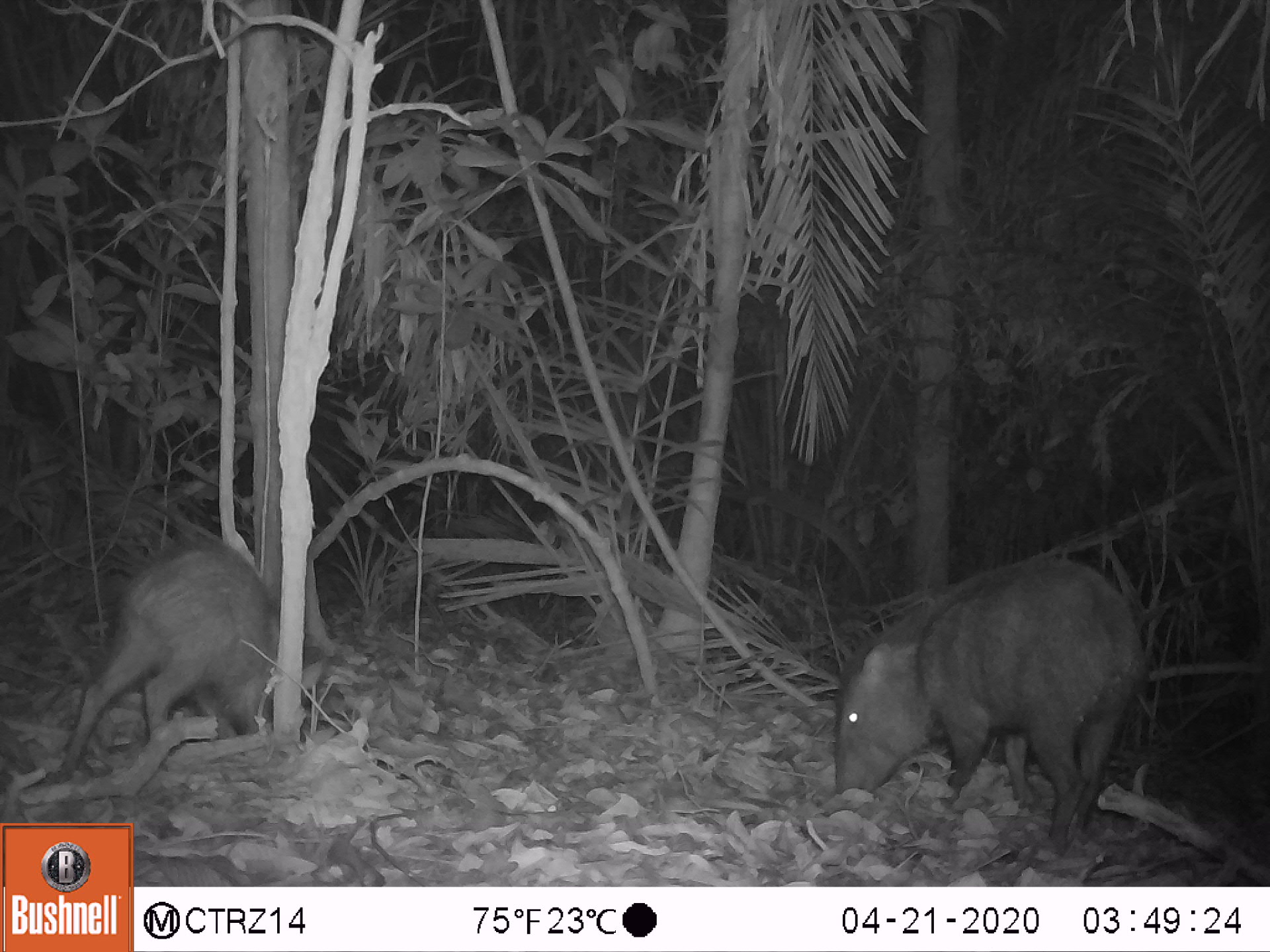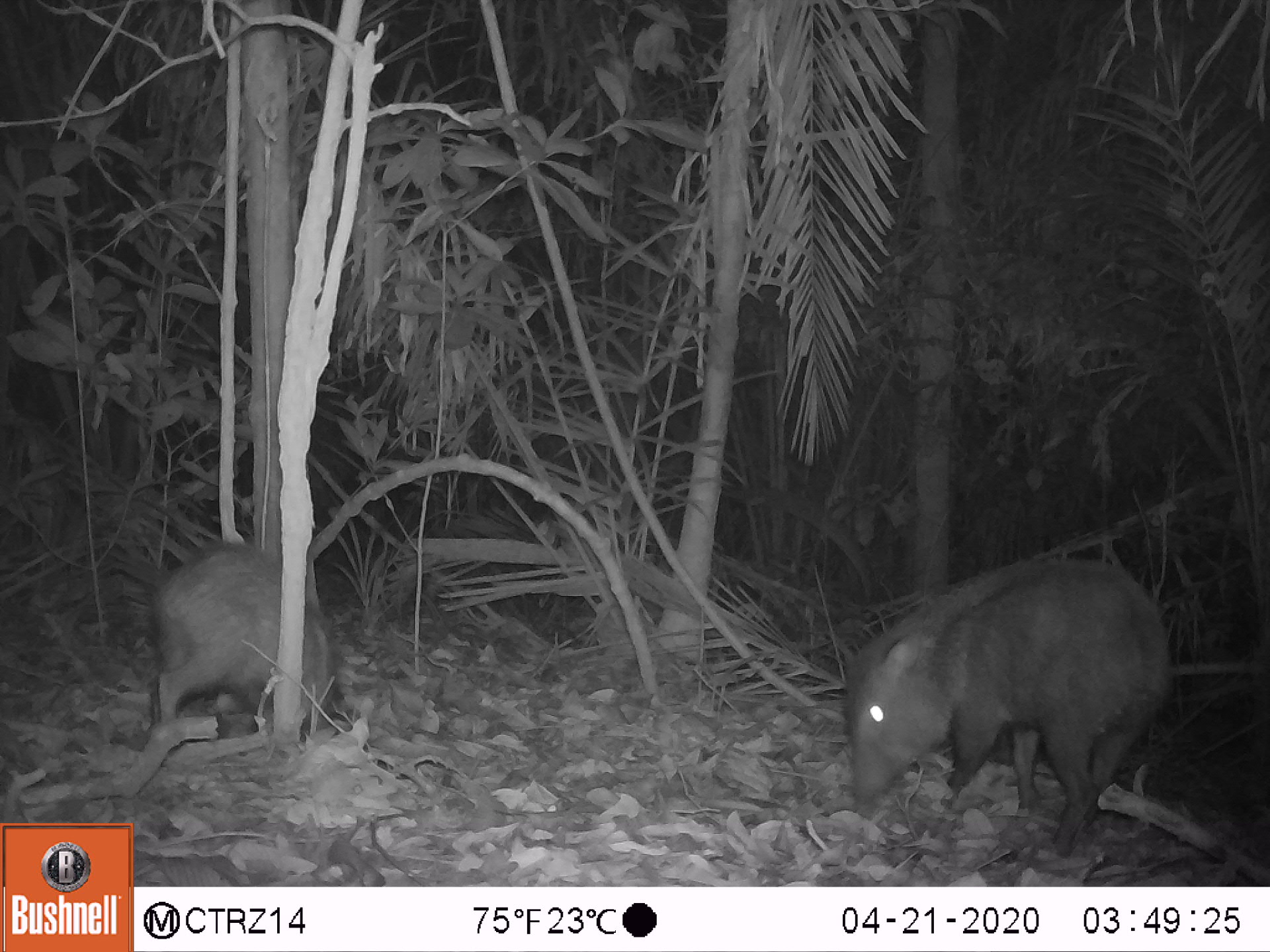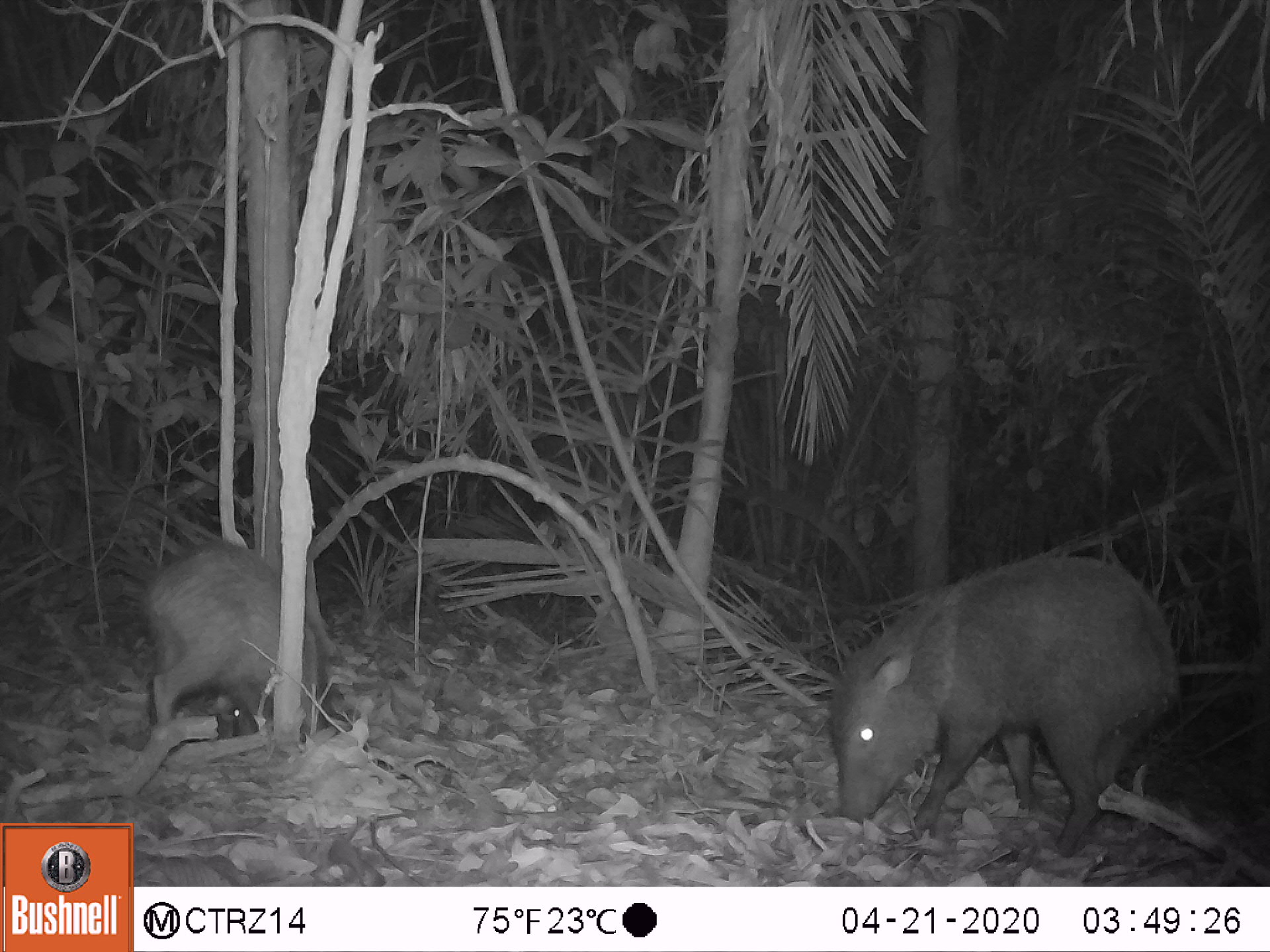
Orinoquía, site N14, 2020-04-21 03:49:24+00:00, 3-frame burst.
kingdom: Animalia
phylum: Chordata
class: Mammalia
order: Artiodactyla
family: Tayassuidae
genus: Pecari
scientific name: Pecari tajacu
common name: collared peccary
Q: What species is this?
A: Collared peccary (Pecari tajacu).